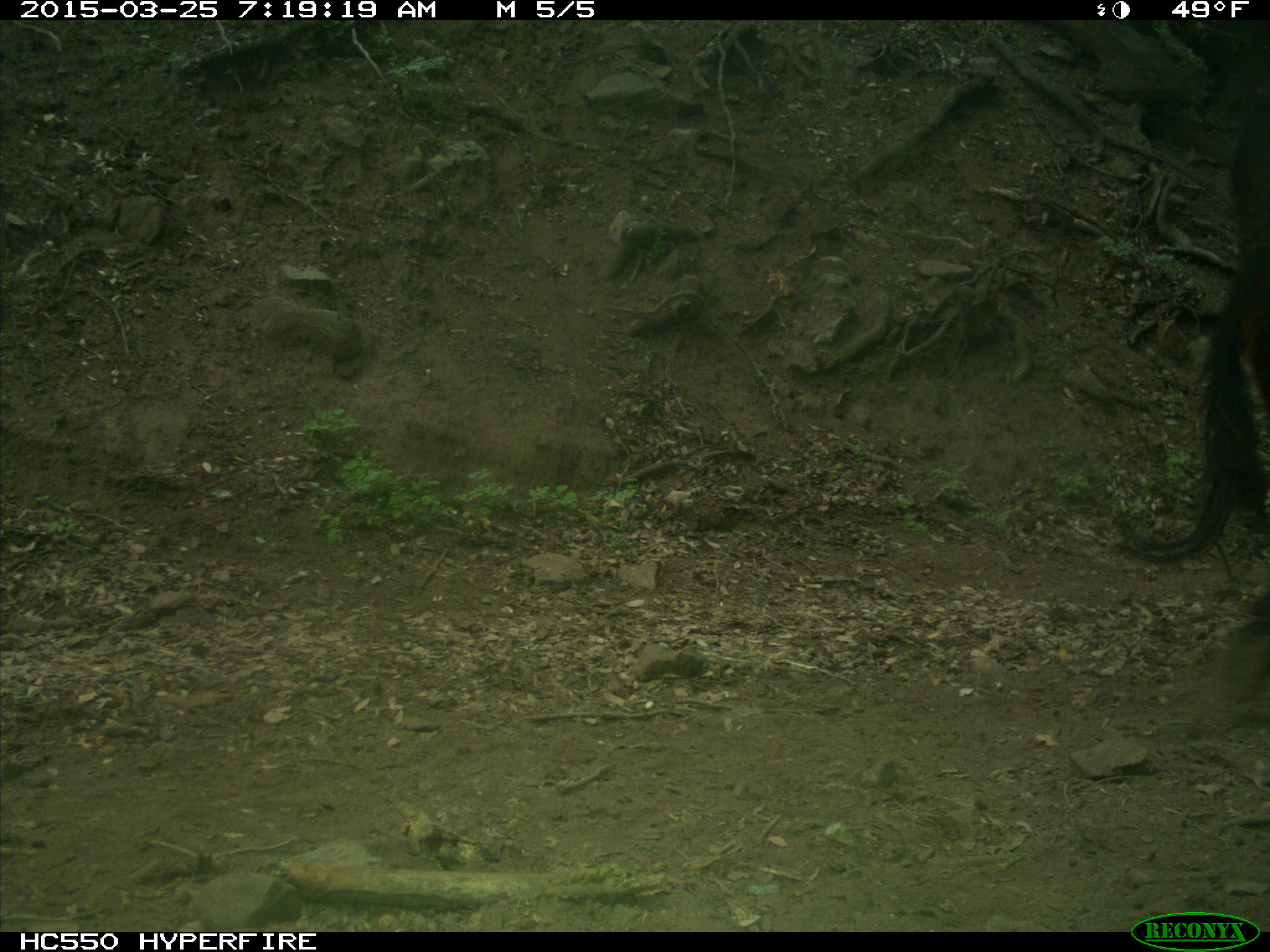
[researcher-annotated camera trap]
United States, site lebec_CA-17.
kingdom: Animalia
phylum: Chordata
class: Mammalia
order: Artiodactyla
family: Bovidae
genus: Bos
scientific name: Bos taurus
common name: domestic cow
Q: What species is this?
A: Bos taurus (domestic cow).